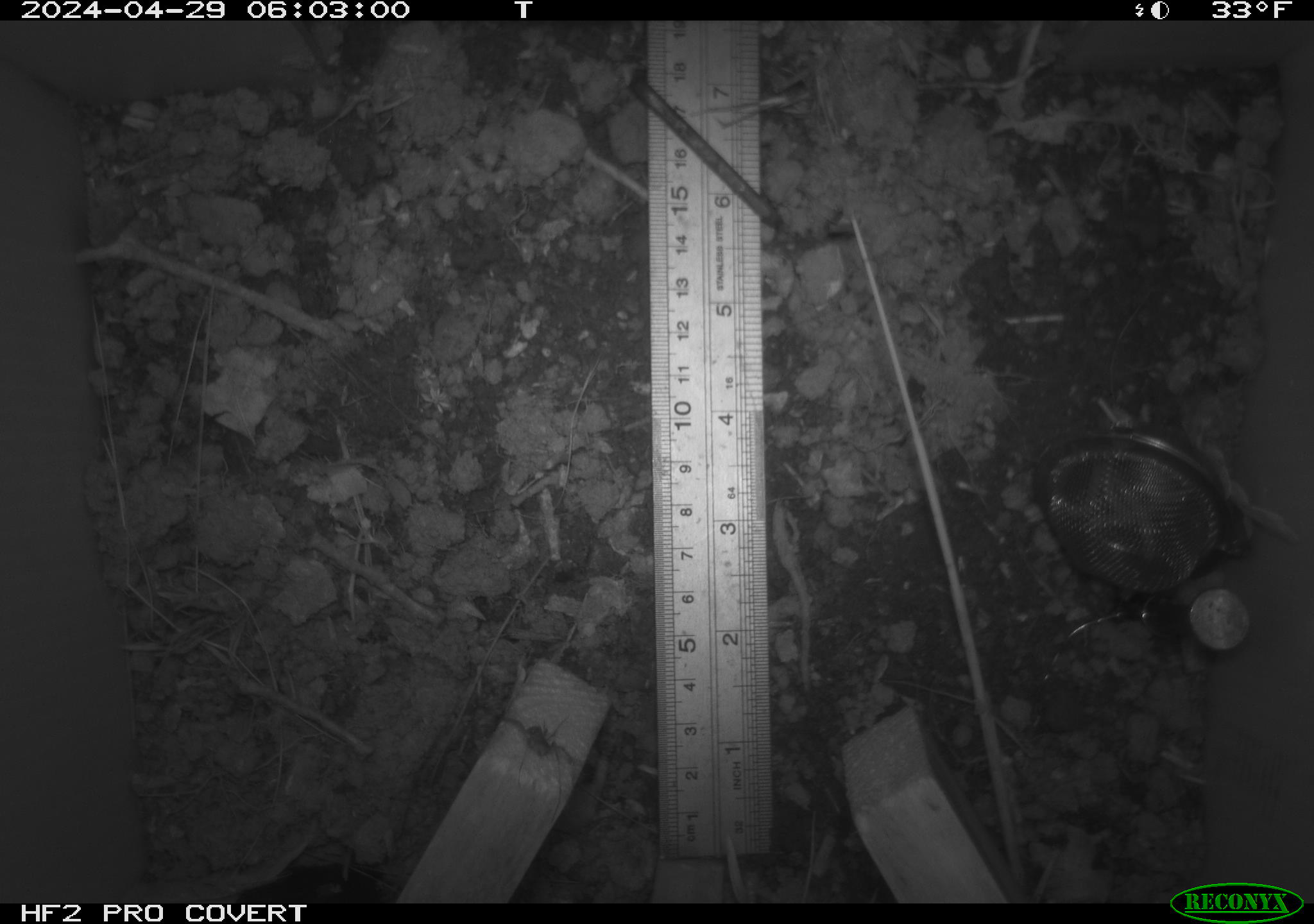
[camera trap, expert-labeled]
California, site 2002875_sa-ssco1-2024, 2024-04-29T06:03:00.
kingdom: Animalia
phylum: Arthropoda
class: Arachnida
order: Araneae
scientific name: Araneae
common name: spider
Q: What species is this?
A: Spider (Araneae).